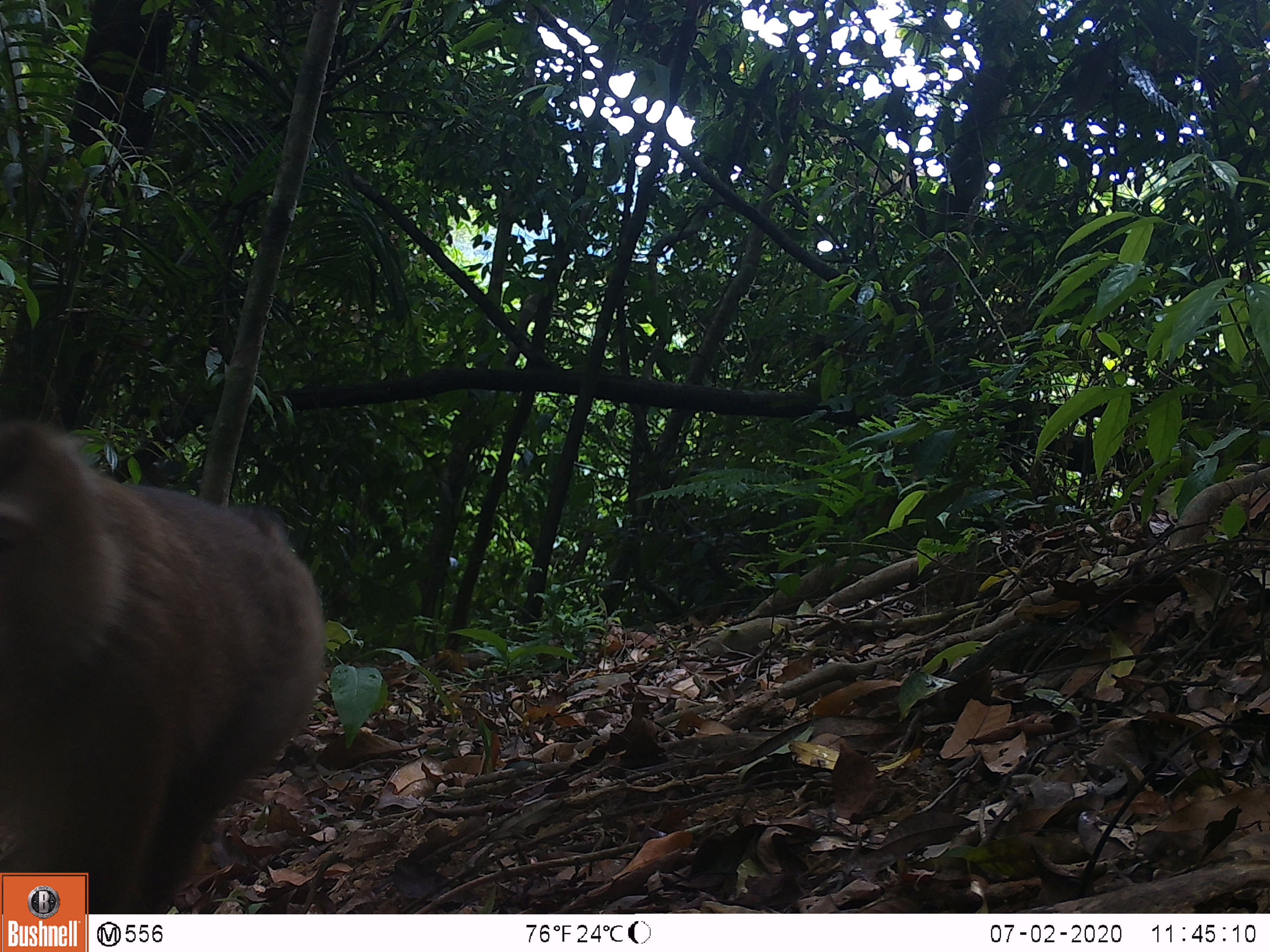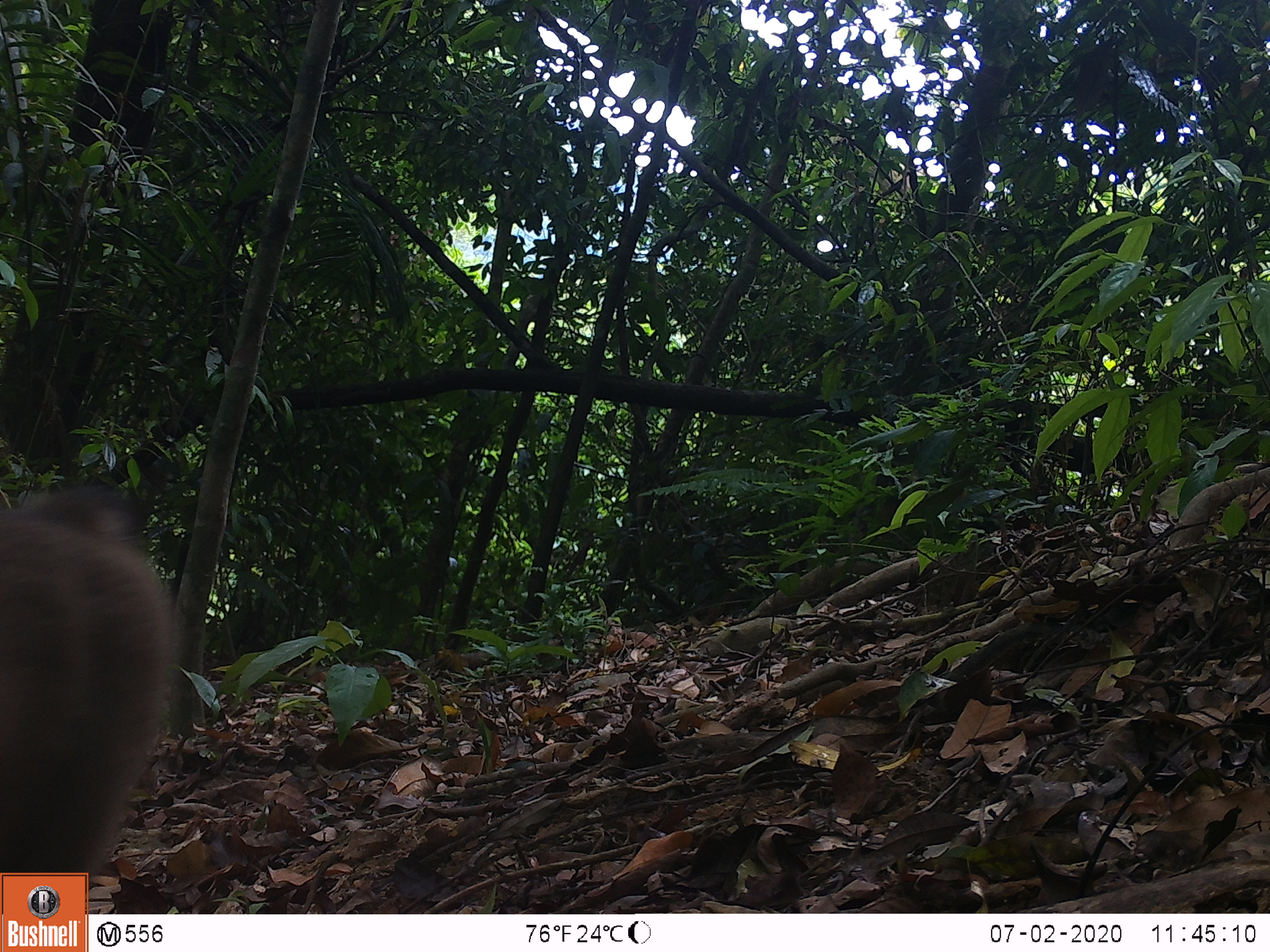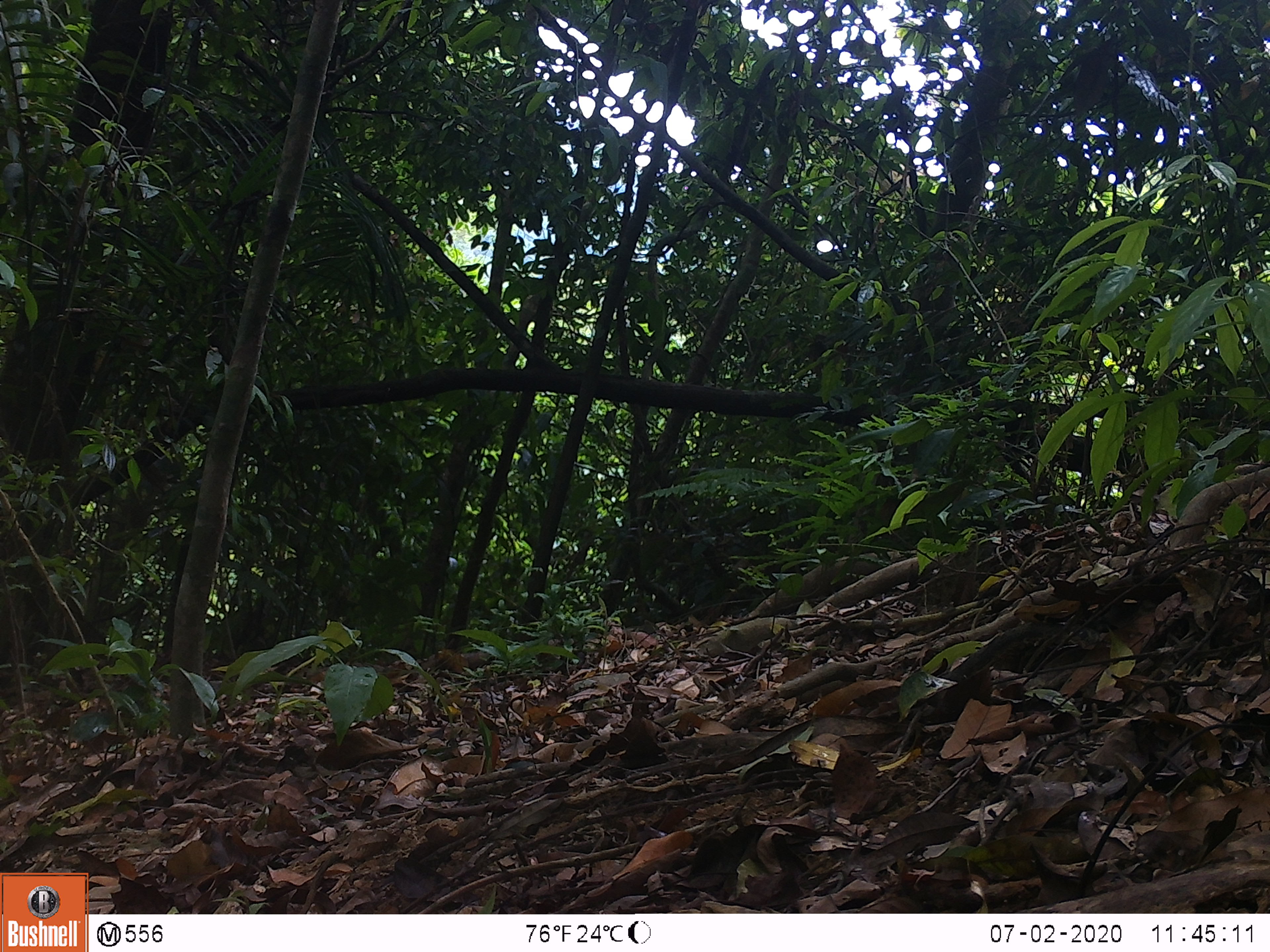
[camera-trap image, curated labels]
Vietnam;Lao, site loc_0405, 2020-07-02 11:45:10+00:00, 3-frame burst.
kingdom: Animalia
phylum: Chordata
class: Mammalia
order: Primates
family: Cercopithecidae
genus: Macaca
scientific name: Macaca nemestrina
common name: pig-tailed macaque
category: pig tailed macaque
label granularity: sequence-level